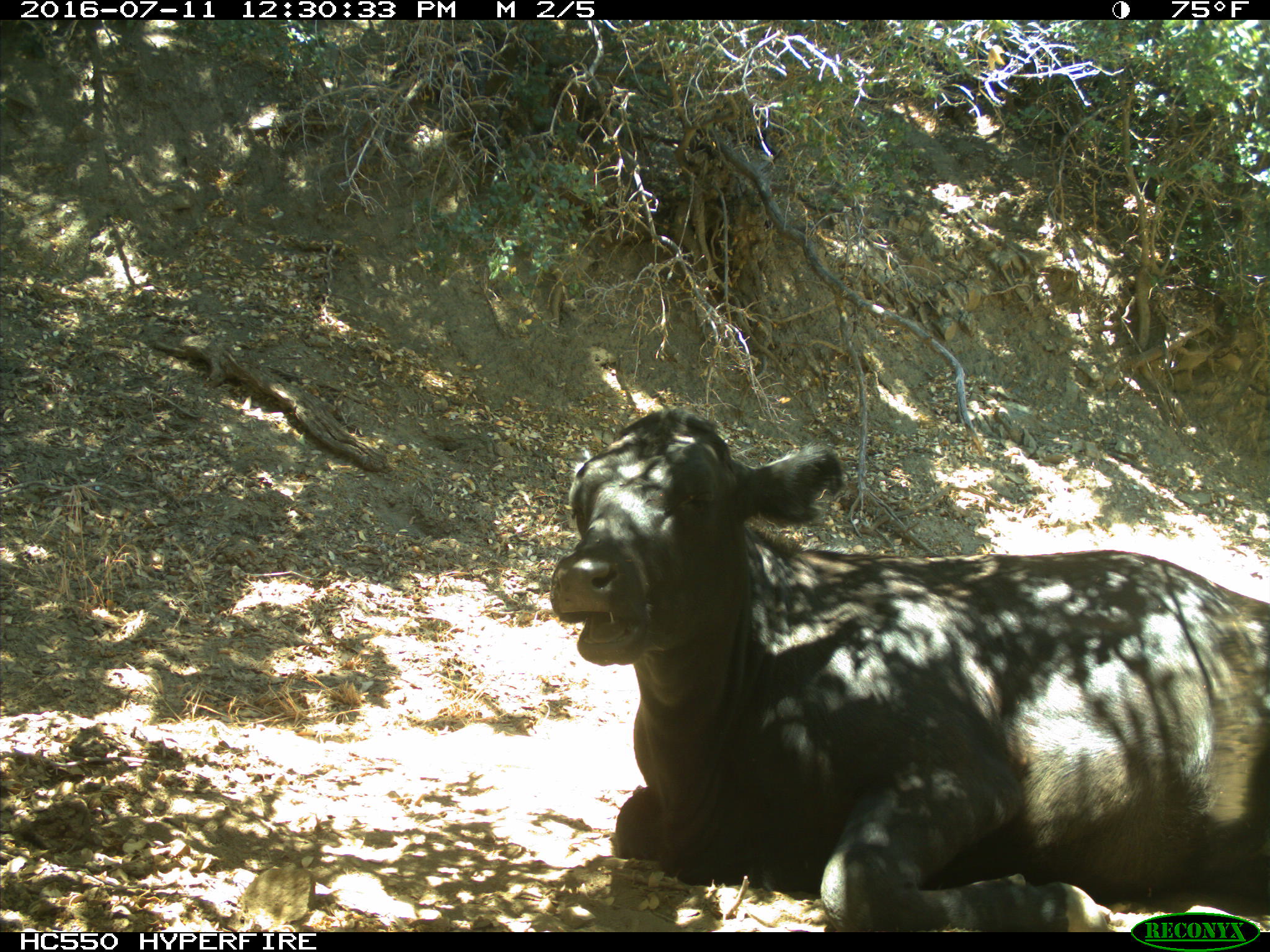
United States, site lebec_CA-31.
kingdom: Animalia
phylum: Chordata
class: Mammalia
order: Artiodactyla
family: Bovidae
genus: Bos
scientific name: Bos taurus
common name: domestic cow